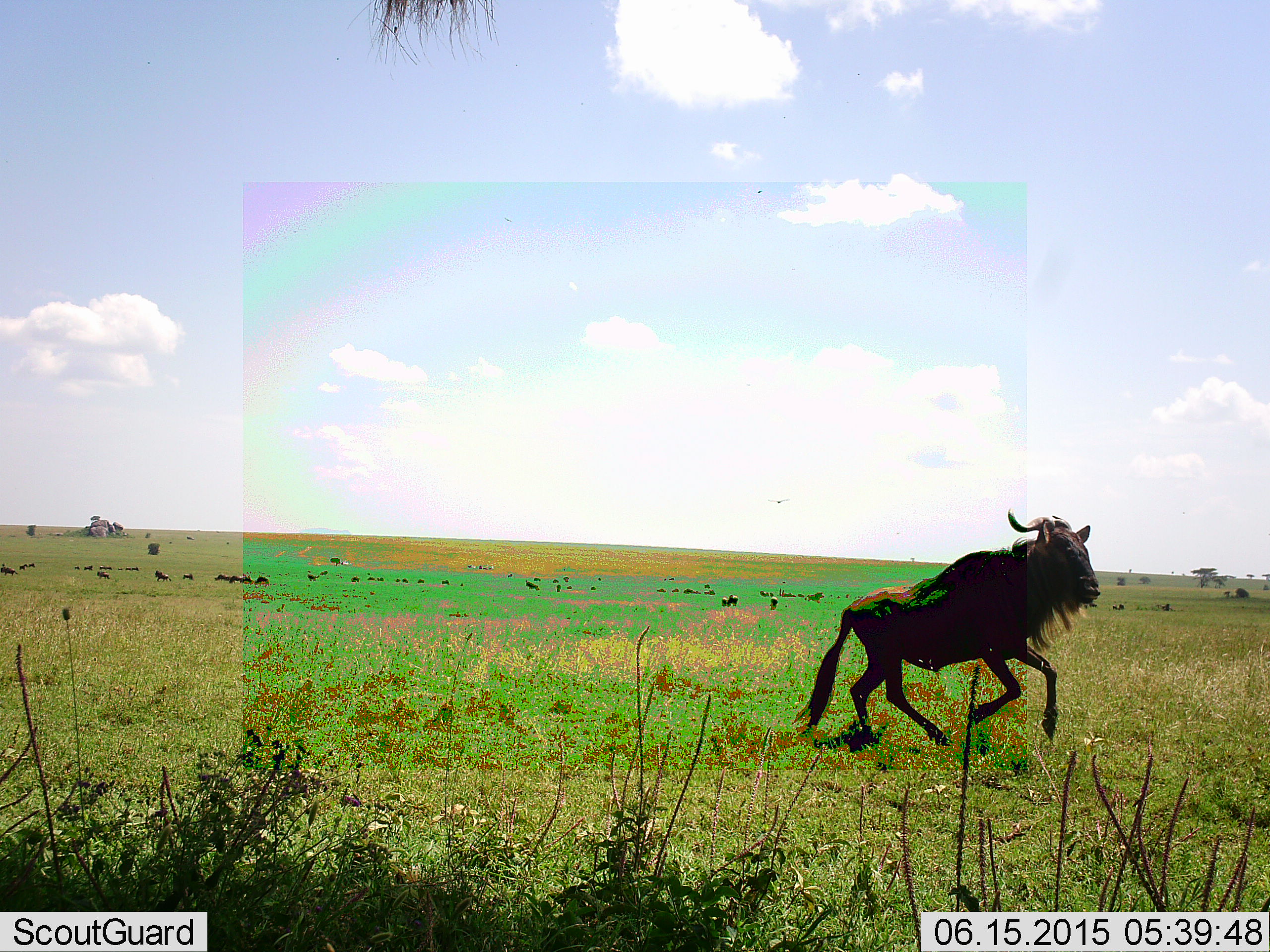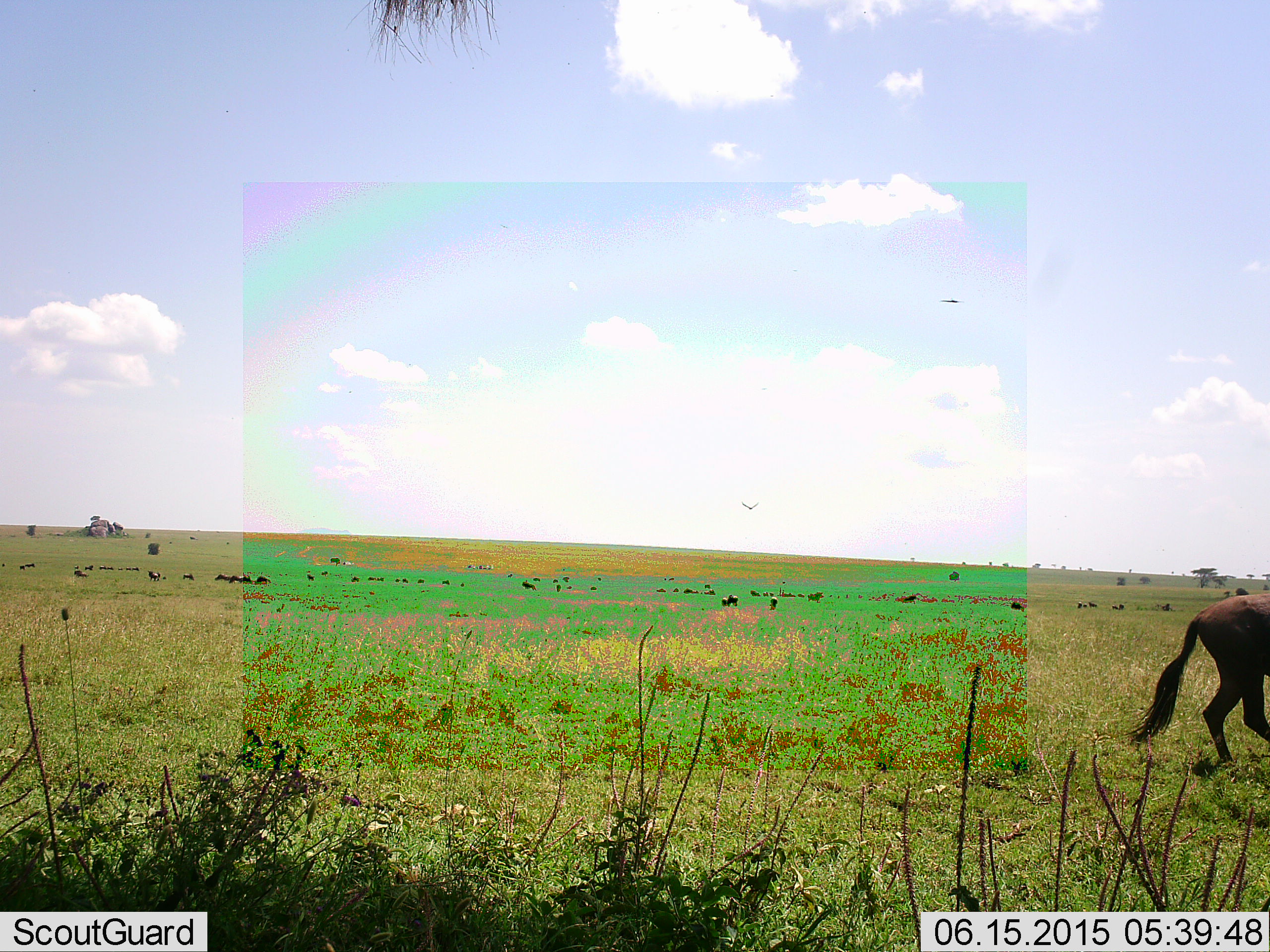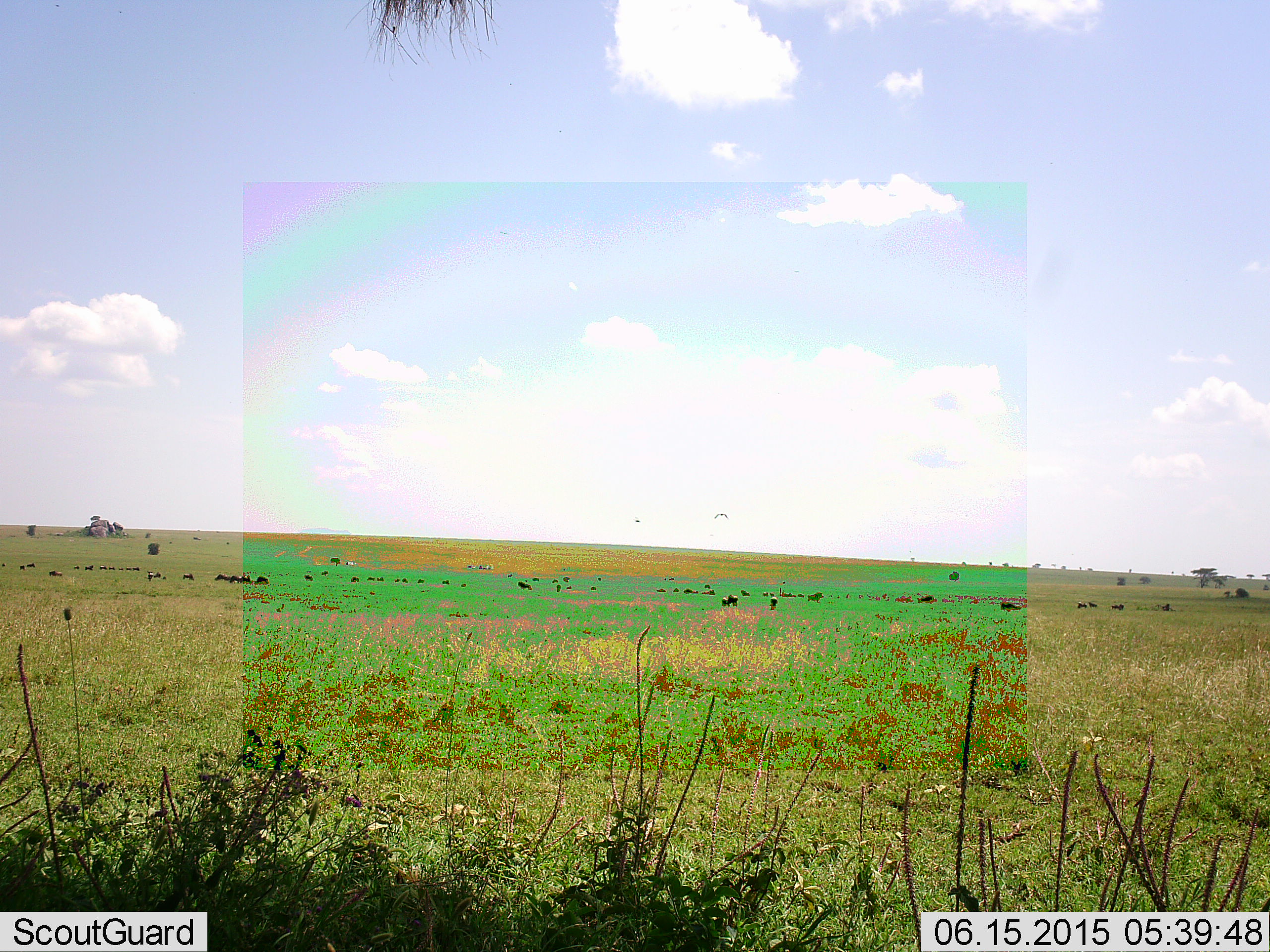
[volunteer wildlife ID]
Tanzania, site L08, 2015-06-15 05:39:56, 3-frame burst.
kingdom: Animalia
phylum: Chordata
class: Mammalia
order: Artiodactyla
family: Bovidae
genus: Connochaetes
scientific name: Connochaetes taurinus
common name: blue wildebeest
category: wildebeest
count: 11-50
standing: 53%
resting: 7%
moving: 100%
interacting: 13%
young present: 0%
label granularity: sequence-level